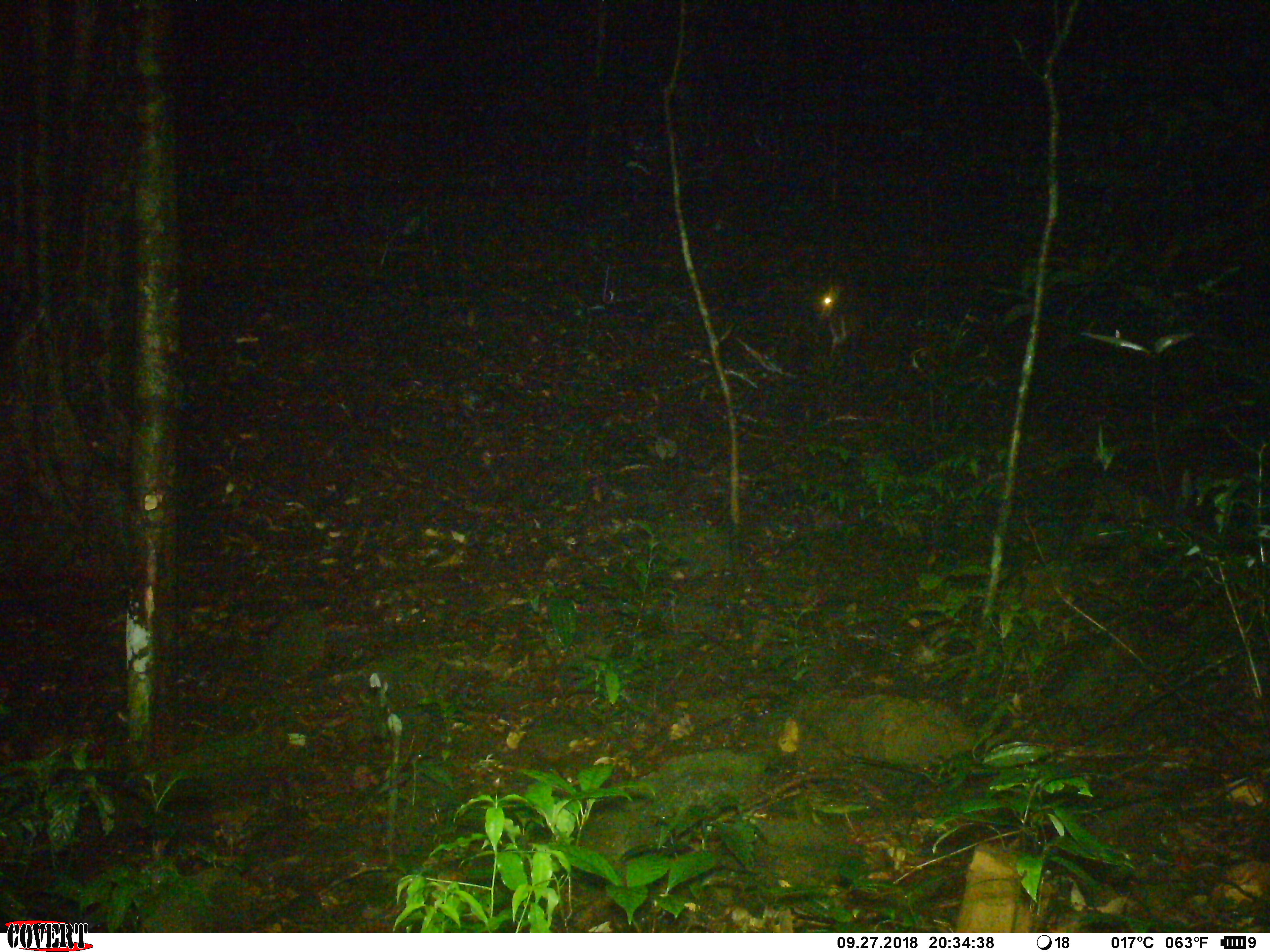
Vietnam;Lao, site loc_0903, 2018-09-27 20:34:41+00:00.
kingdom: Animalia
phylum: Chordata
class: Mammalia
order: Artiodactyla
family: Cervidae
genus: Muntiacus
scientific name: Muntiacus rooseveltorum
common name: roosevelt's muntjac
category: roosevelts muntjac group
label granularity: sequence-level